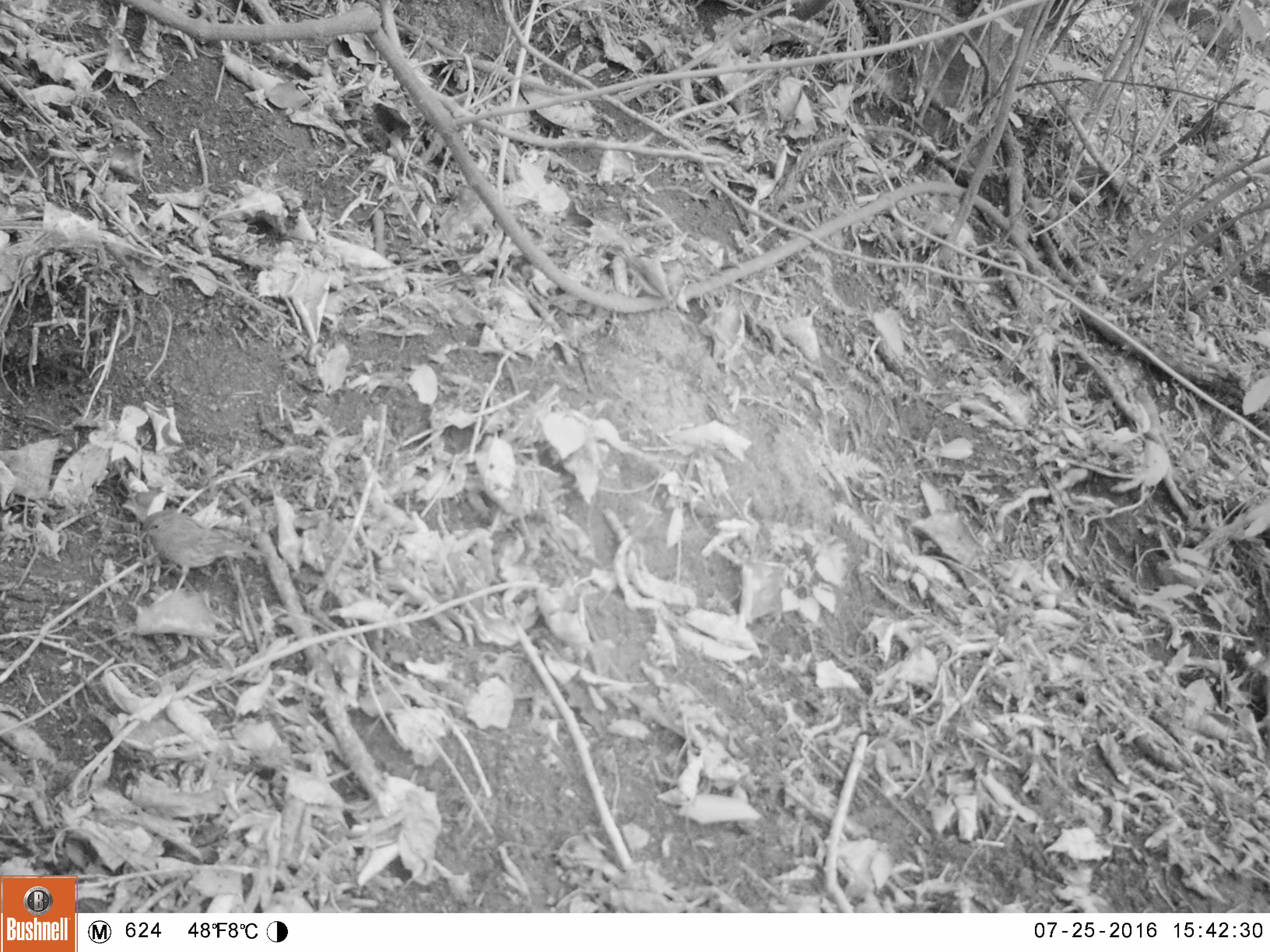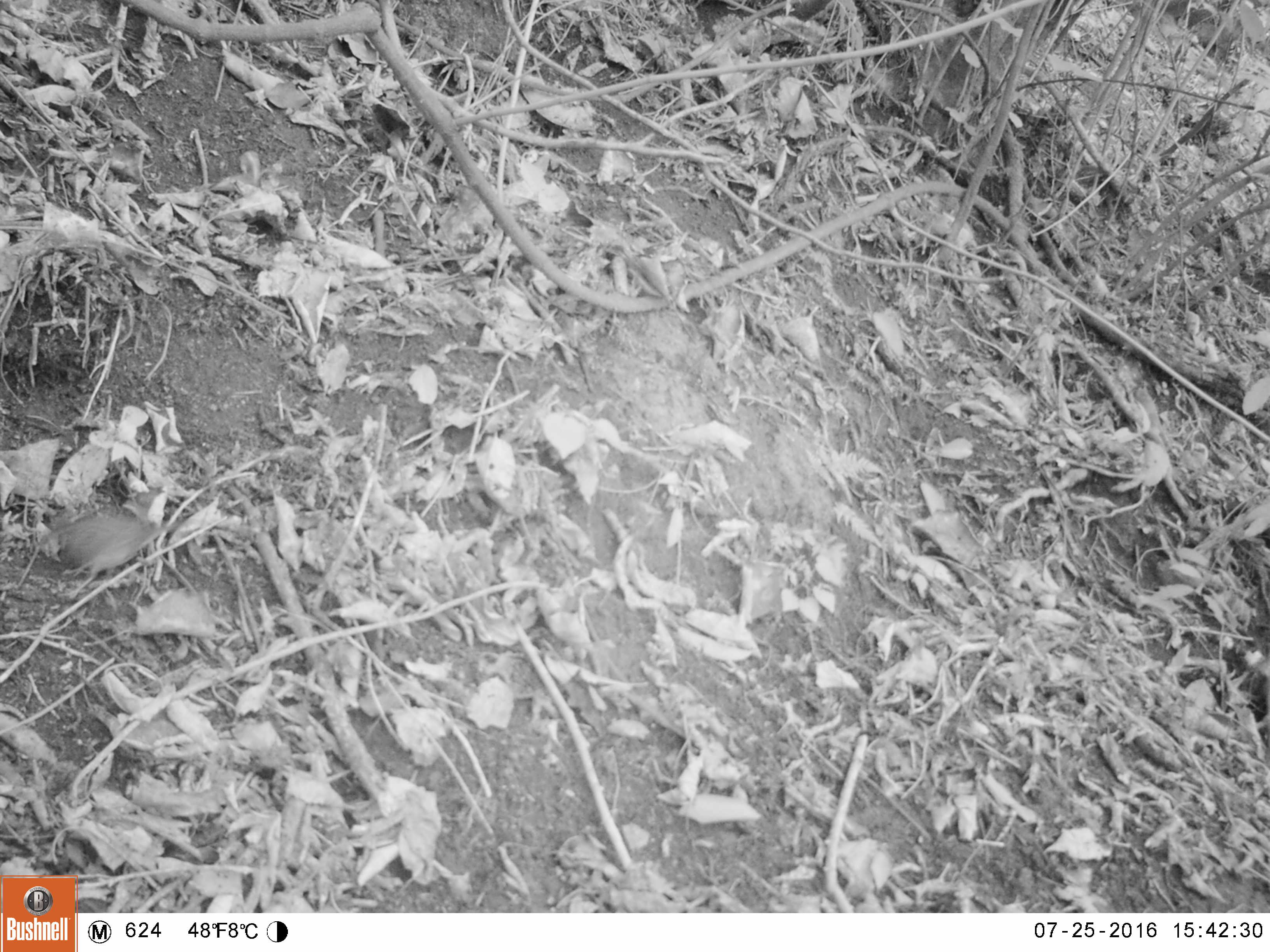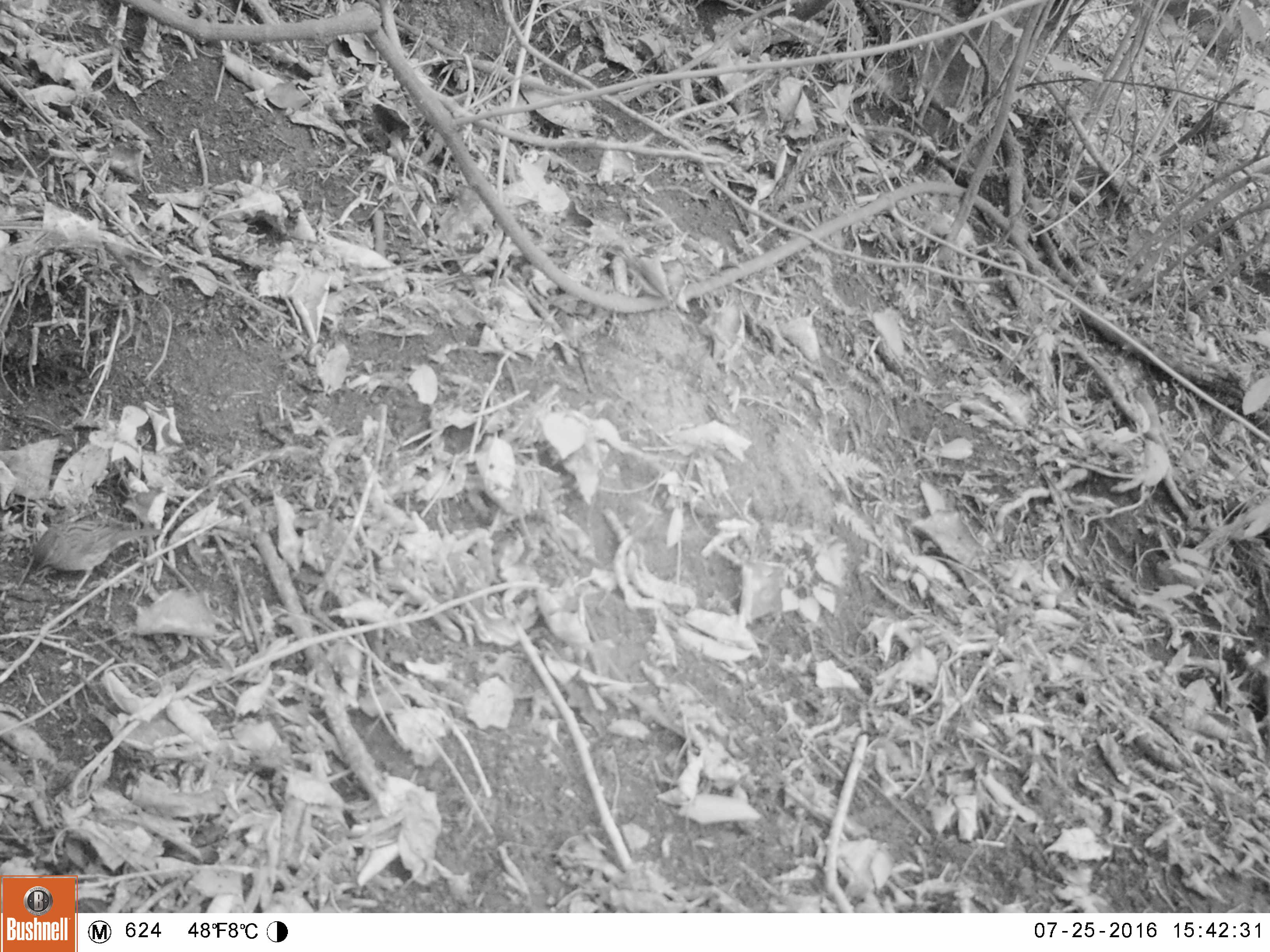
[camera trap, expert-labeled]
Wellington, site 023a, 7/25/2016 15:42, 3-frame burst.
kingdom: Animalia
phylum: Chordata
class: Aves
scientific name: Aves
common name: bird